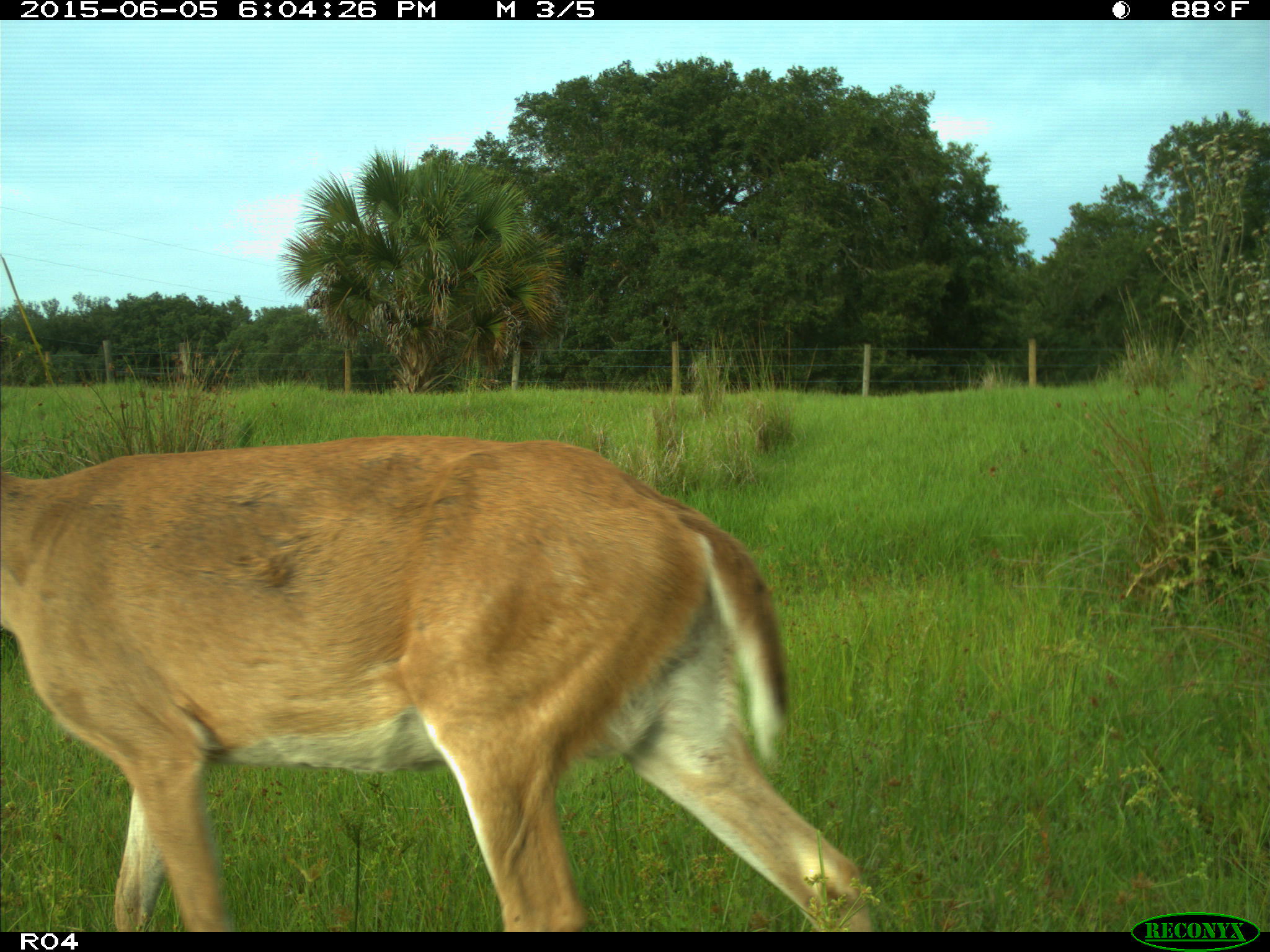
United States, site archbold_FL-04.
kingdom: Animalia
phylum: Chordata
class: Mammalia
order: Artiodactyla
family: Cervidae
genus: Odocoileus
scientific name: Odocoileus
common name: deer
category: unidentified deer